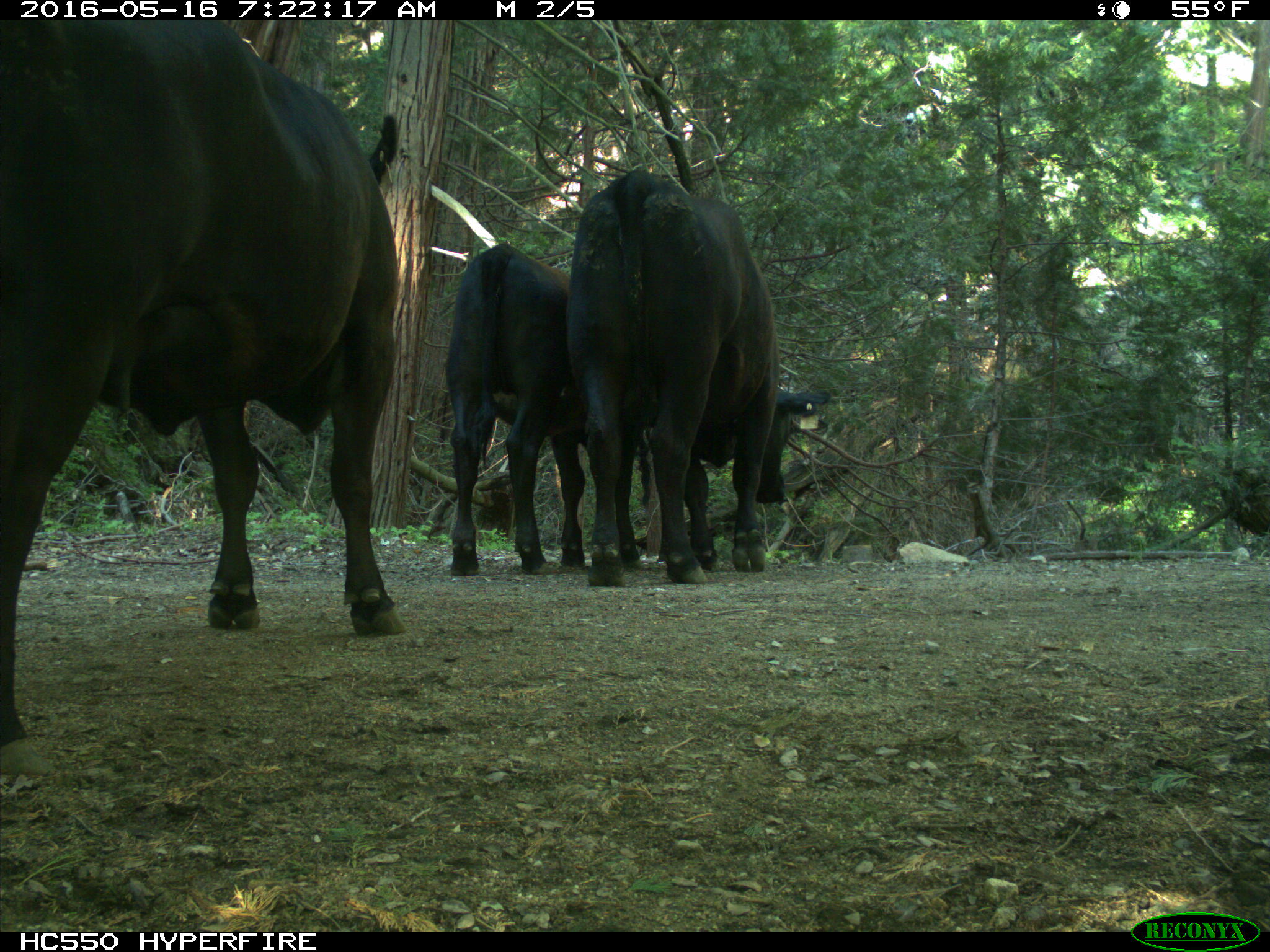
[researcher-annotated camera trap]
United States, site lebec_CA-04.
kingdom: Animalia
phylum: Chordata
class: Mammalia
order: Artiodactyla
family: Bovidae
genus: Bos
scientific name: Bos taurus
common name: domestic cow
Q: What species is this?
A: Bos taurus (domestic cow).